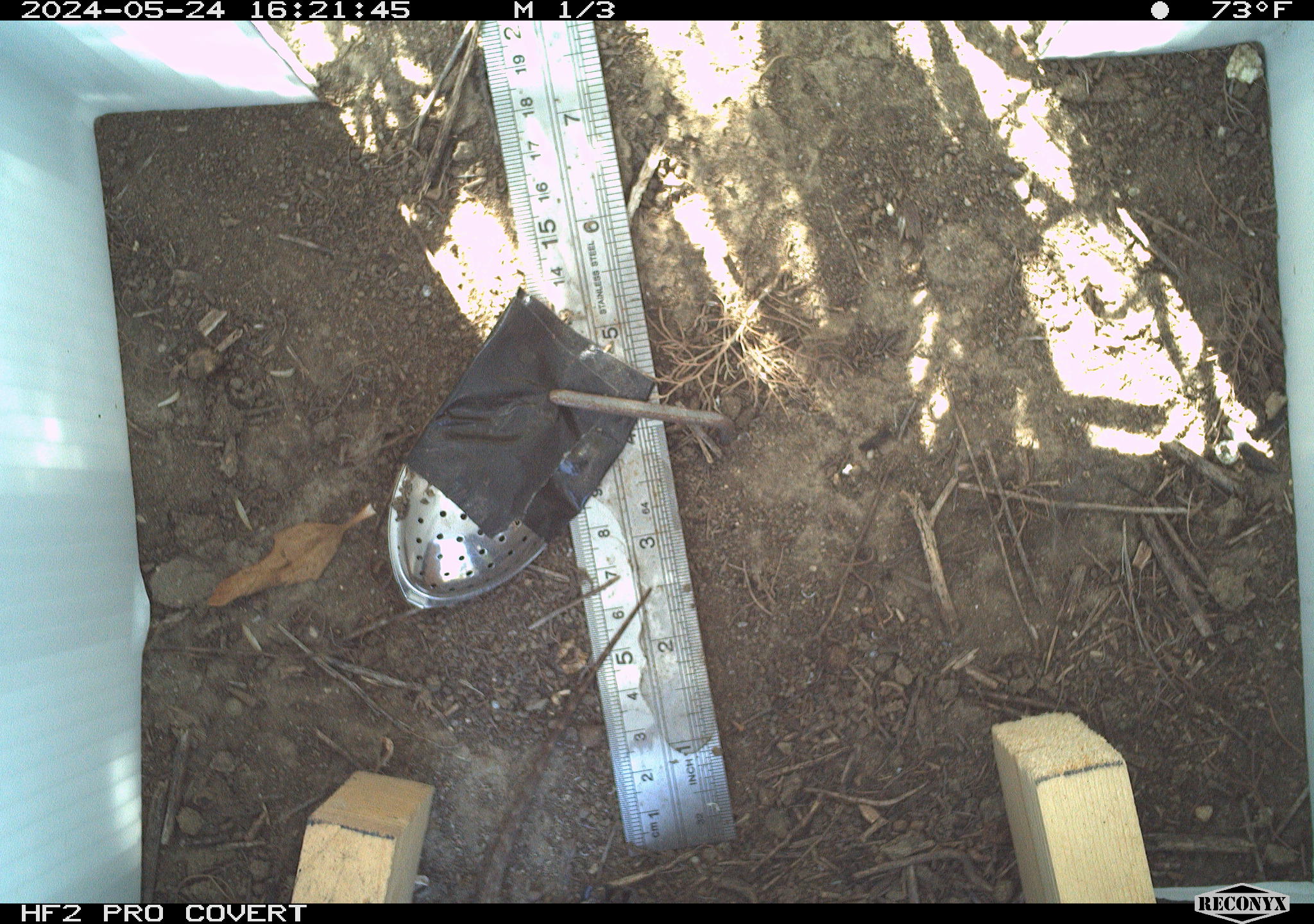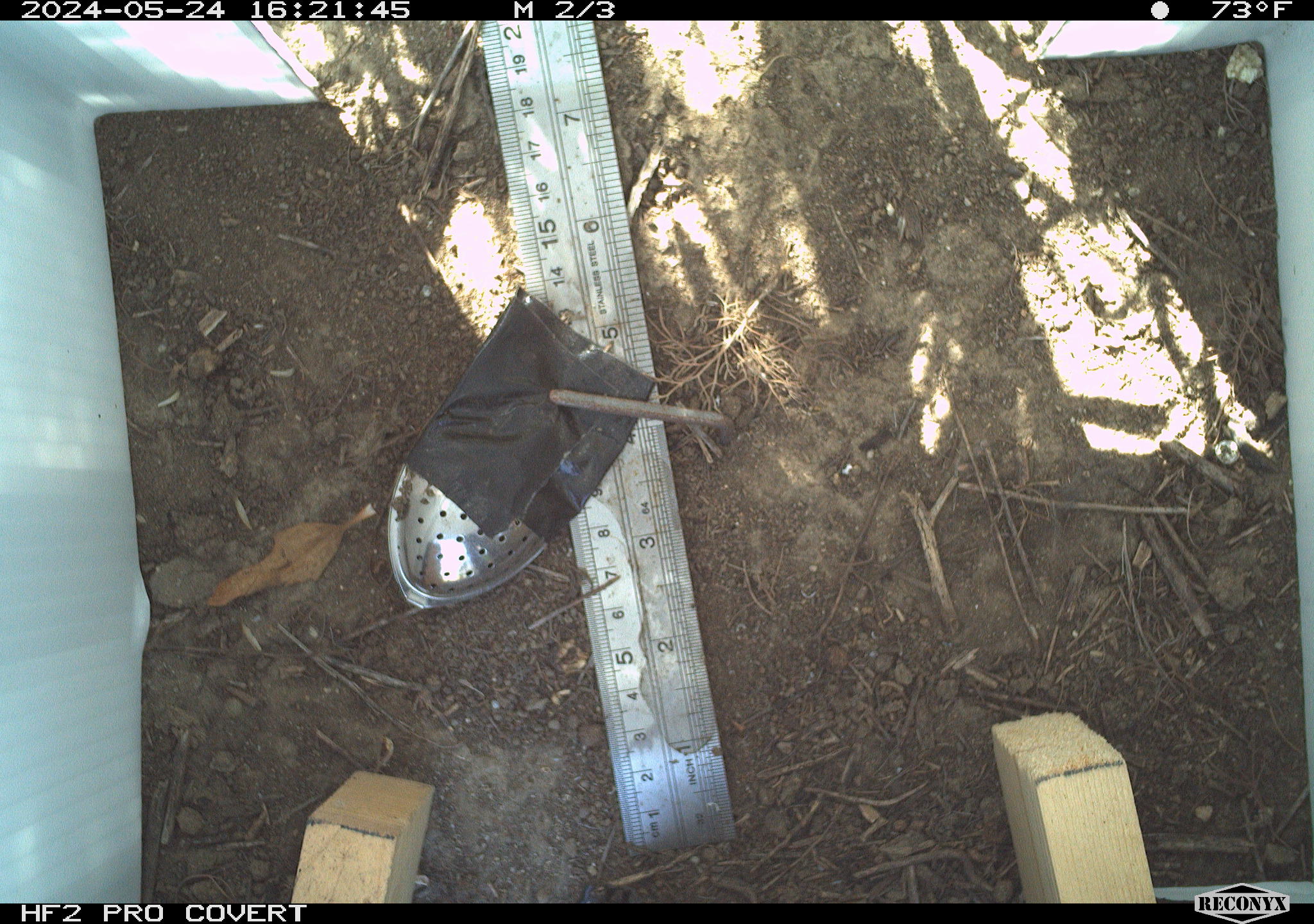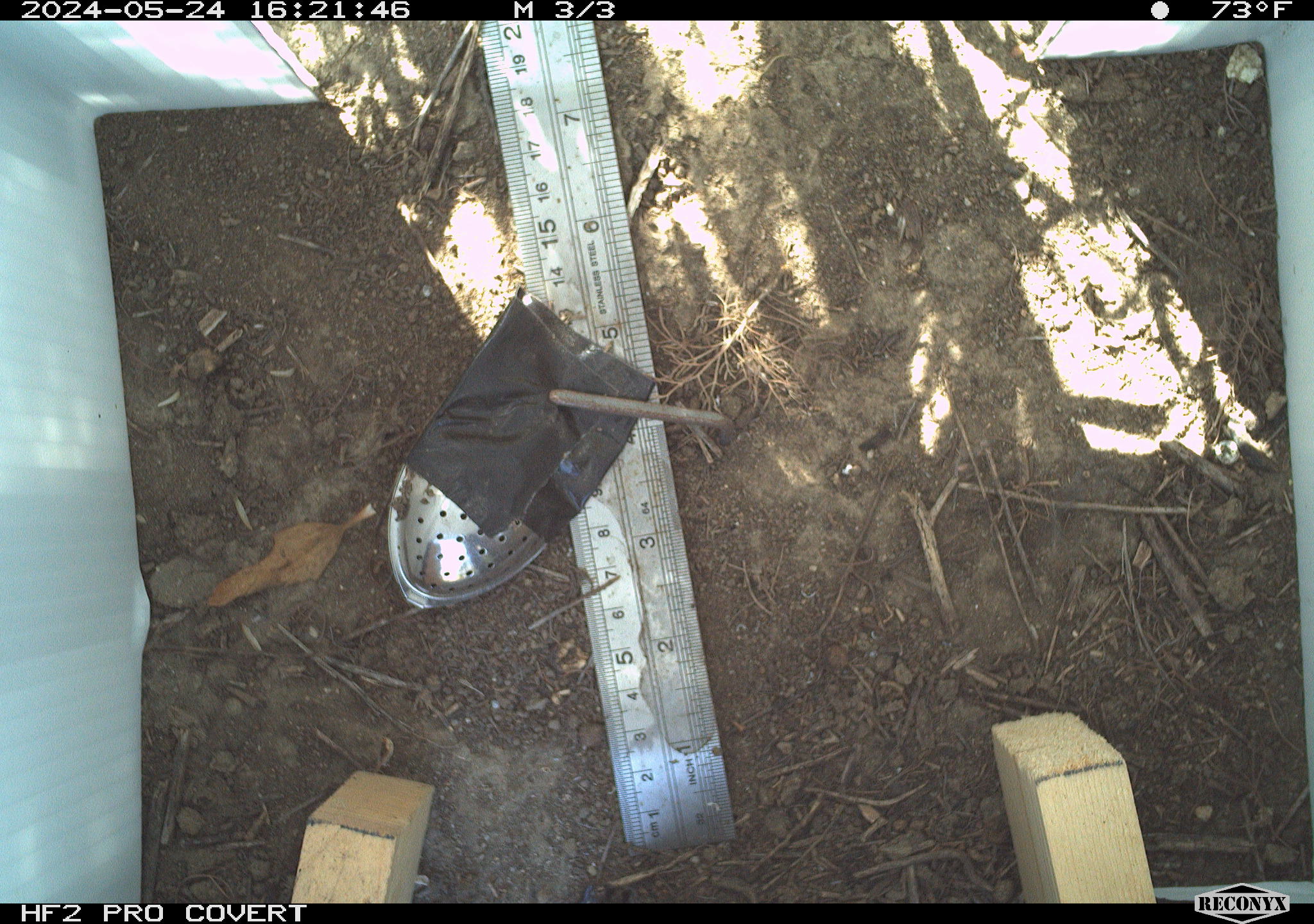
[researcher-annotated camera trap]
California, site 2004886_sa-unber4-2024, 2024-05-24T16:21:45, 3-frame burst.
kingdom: Animalia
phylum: Chordata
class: Reptilia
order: Squamata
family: Phrynosomatidae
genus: Sceloporus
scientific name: Sceloporus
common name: spiny lizards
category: sceloporus species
Sceloporus species (spiny lizards) (Sceloporus).